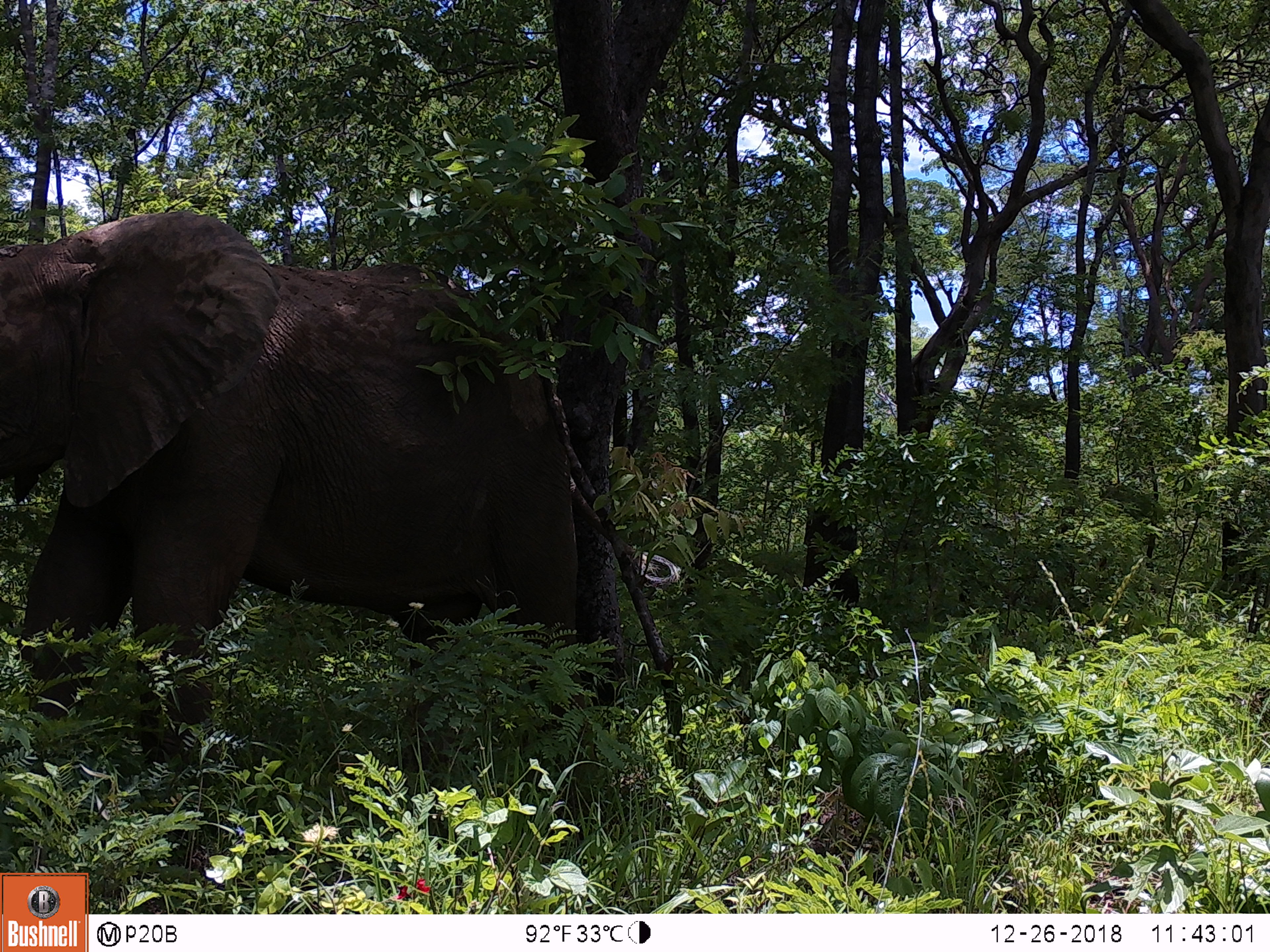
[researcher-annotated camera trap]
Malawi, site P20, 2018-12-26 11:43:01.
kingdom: Animalia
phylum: Chordata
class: Mammalia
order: Proboscidea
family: Elephantidae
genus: Loxodonta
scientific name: Loxodonta africana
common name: african savanna elephant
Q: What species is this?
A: African savanna elephant (Loxodonta africana).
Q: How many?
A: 1.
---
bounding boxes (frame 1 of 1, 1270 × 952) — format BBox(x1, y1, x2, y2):
african savanna elephant: BBox(1, 210, 589, 778)